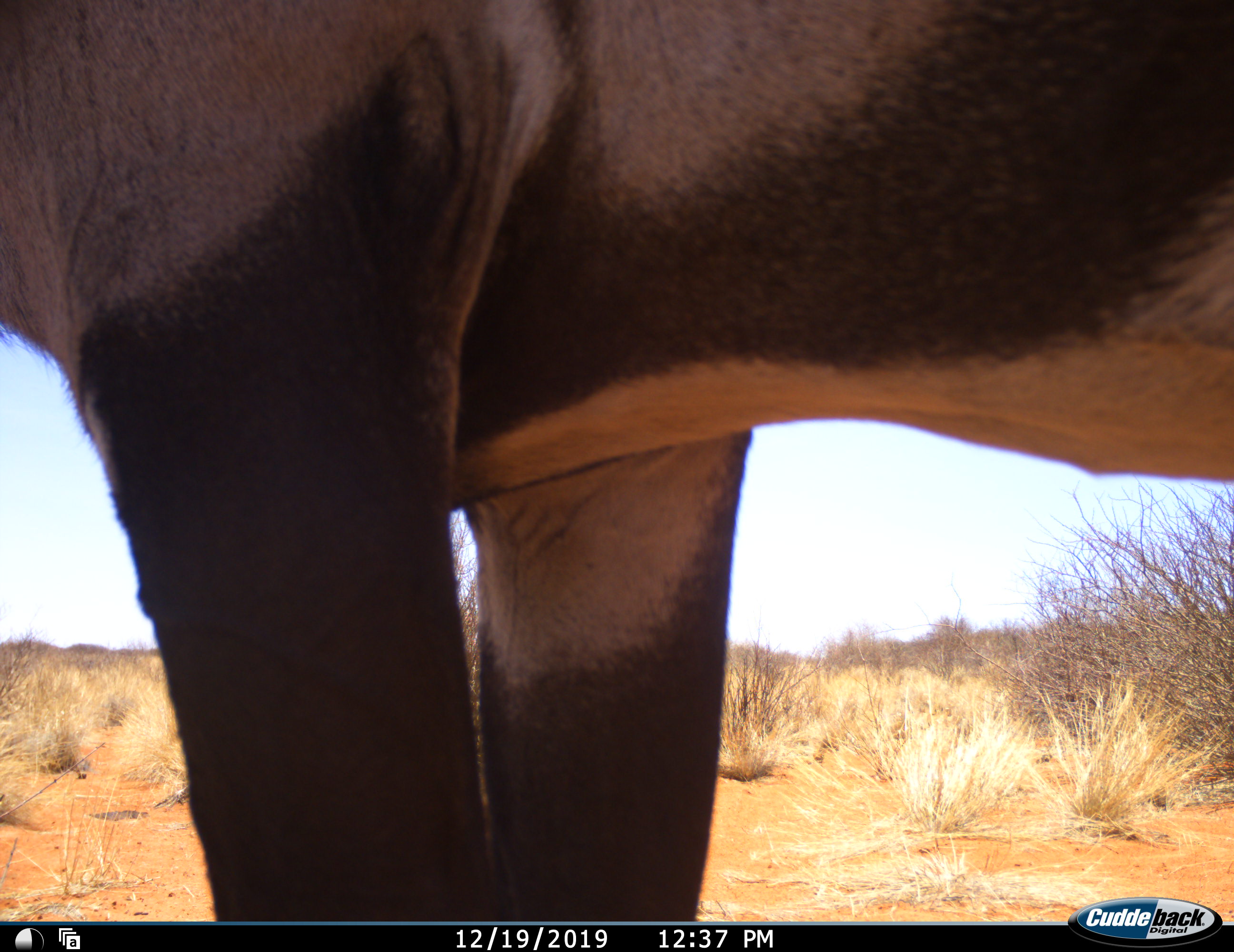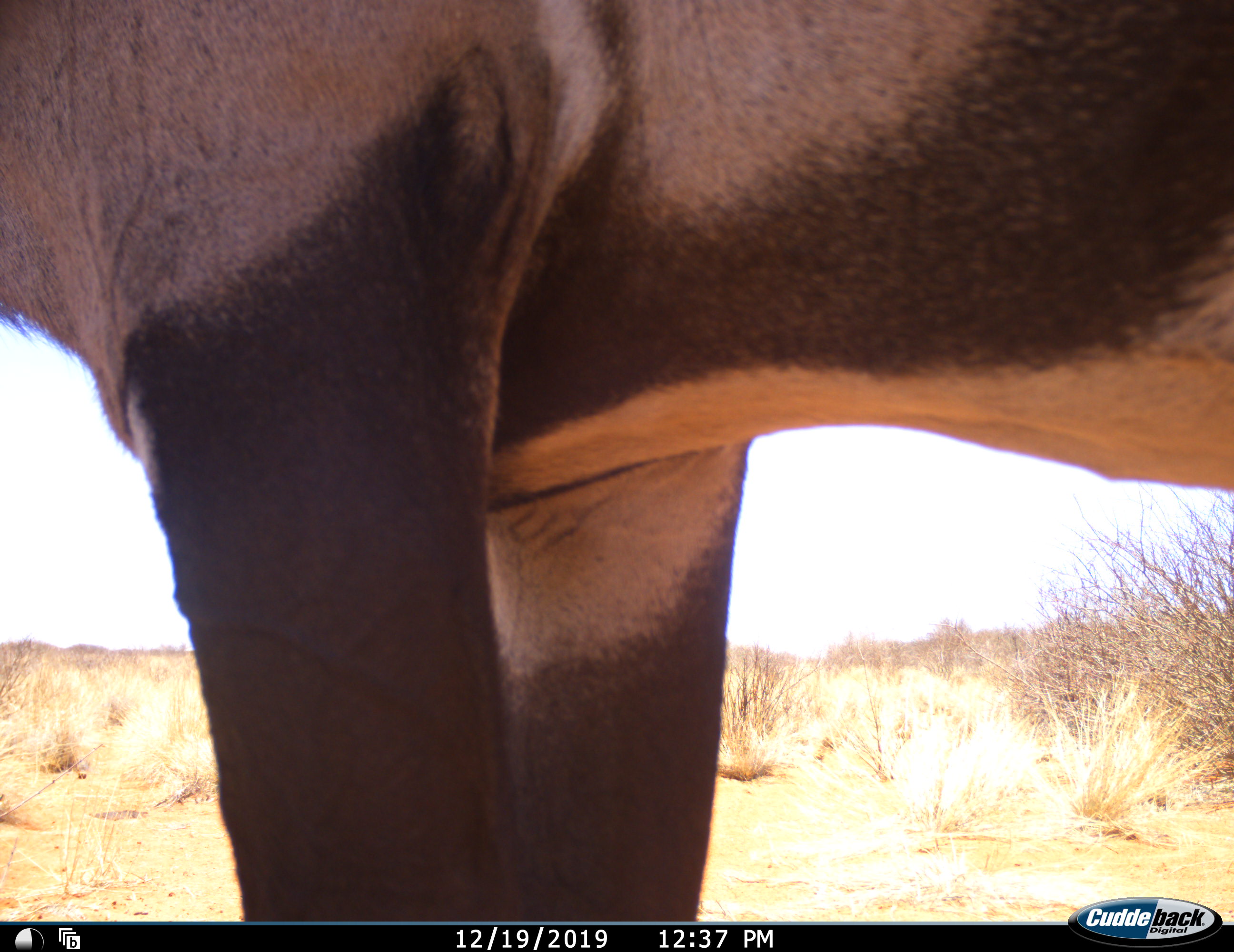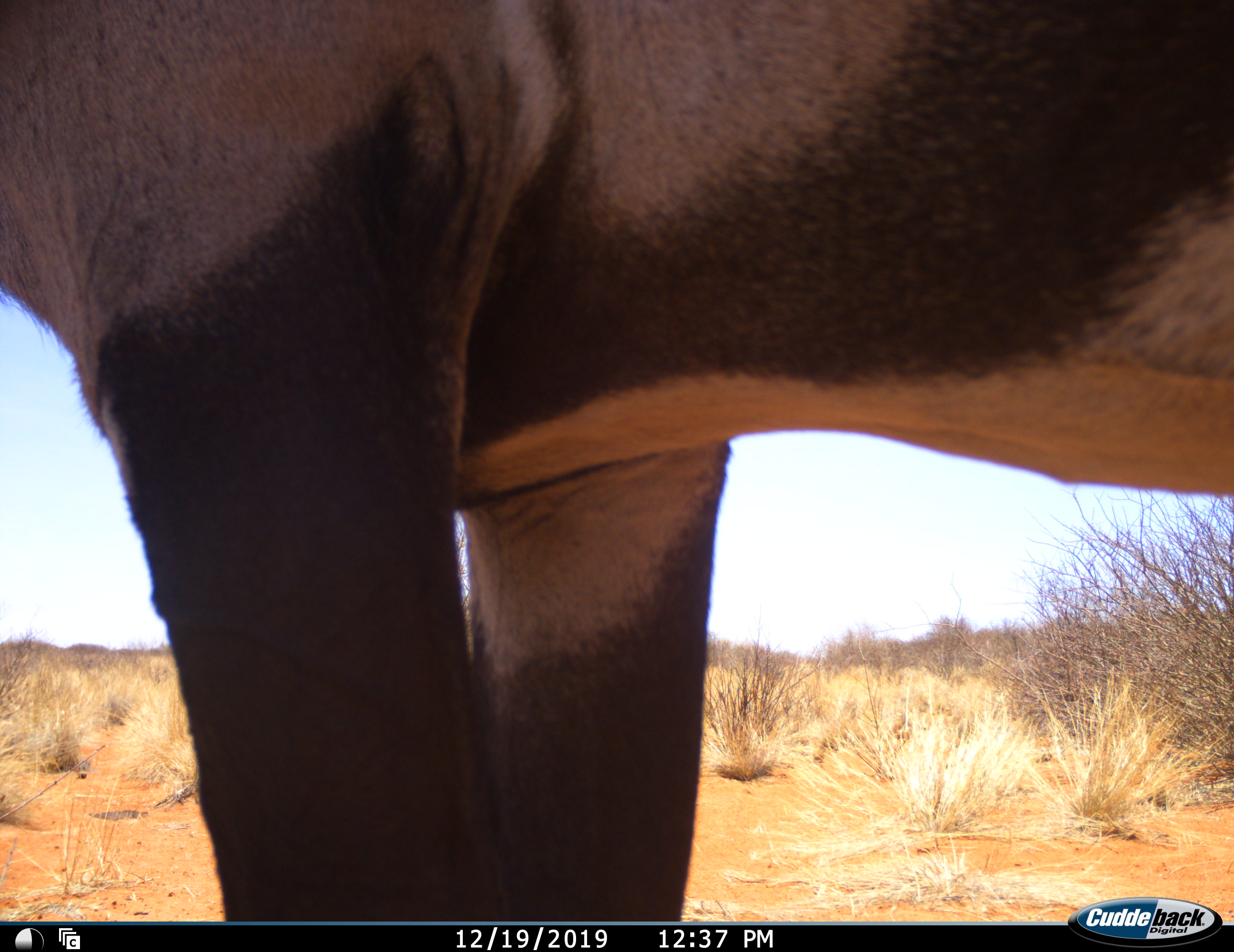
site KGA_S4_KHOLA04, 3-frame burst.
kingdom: Animalia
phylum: Chordata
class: Mammalia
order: Artiodactyla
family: Bovidae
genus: Oryx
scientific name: Oryx gazella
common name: gemsbok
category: oryx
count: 1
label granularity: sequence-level